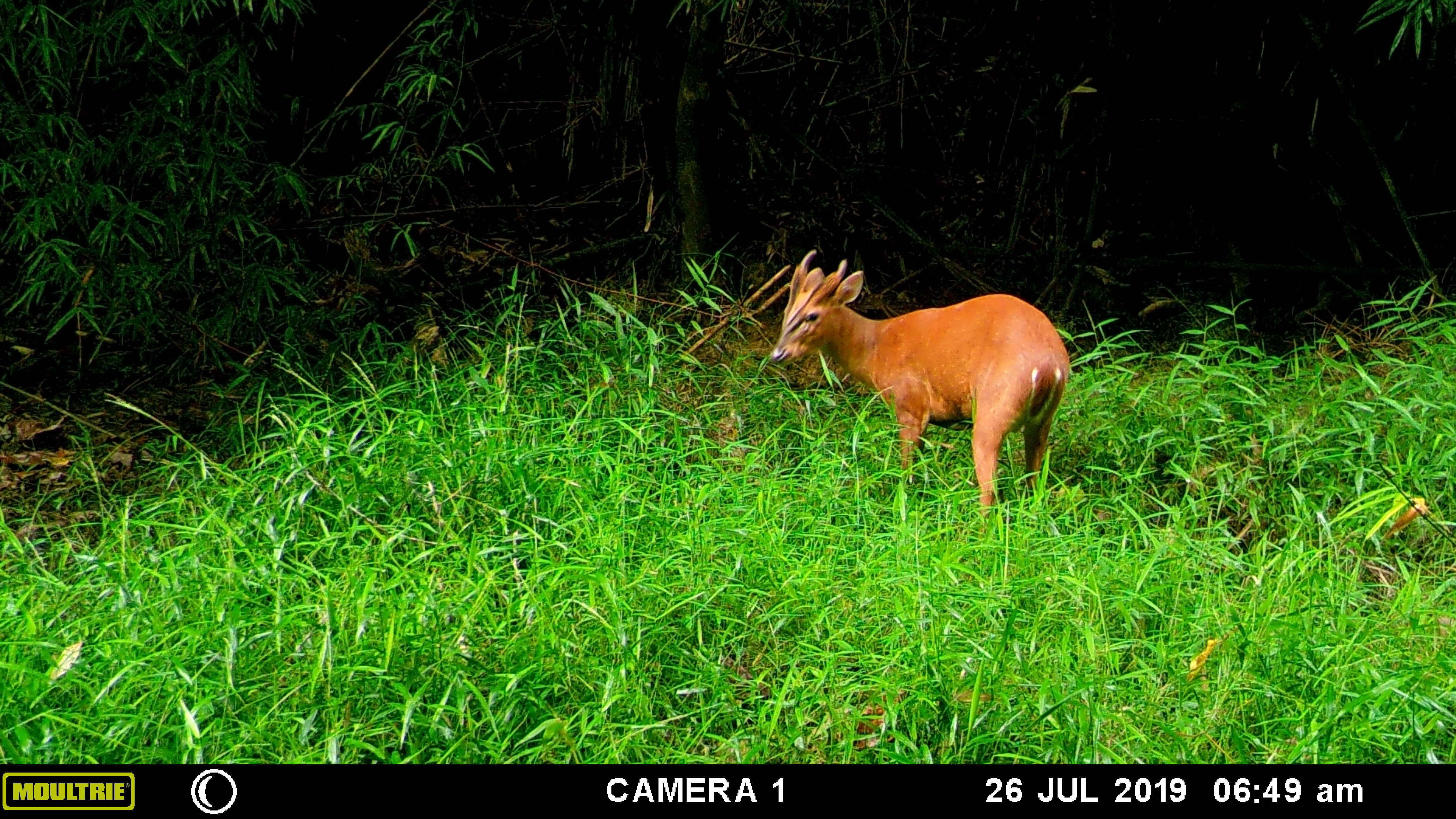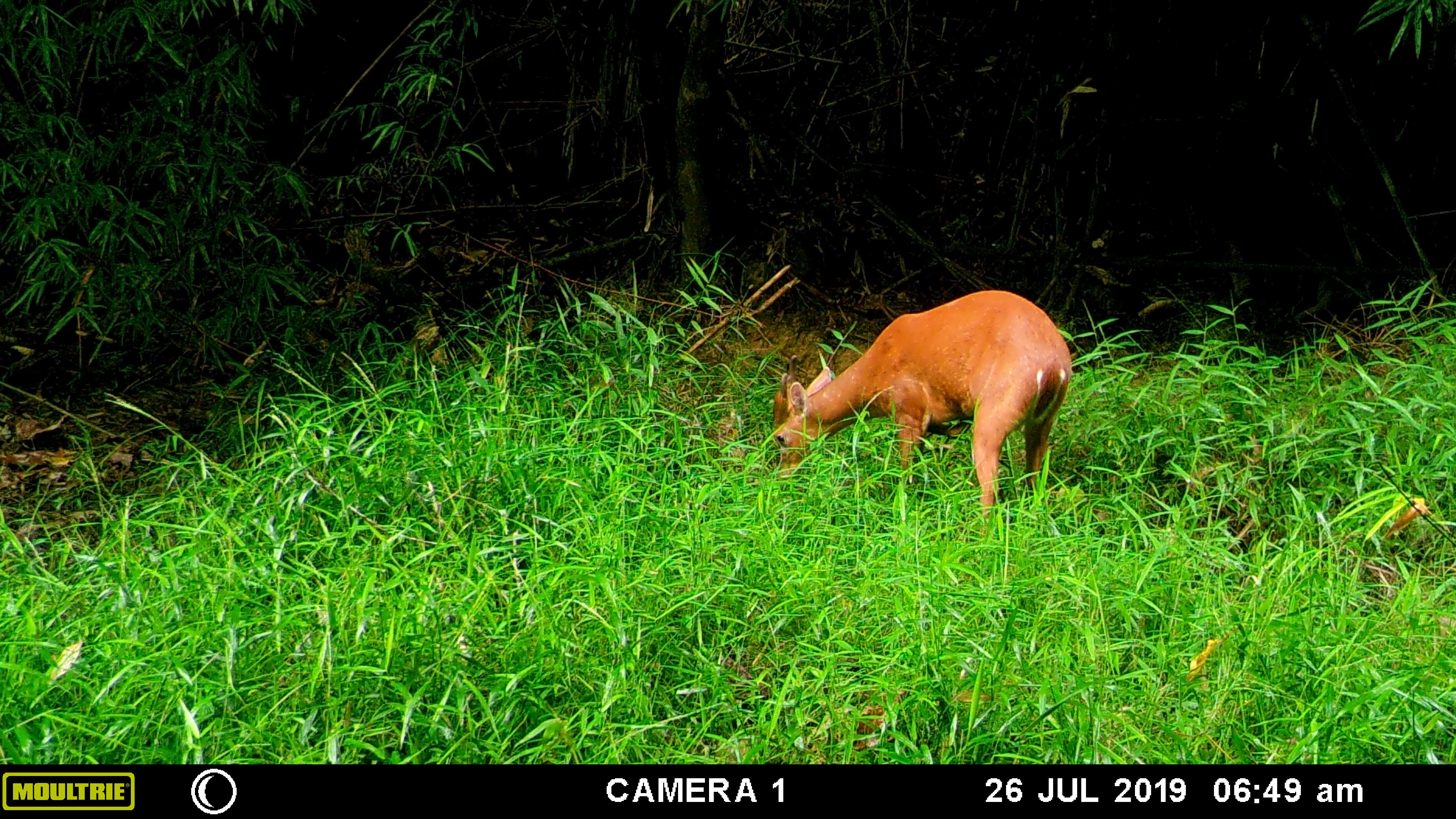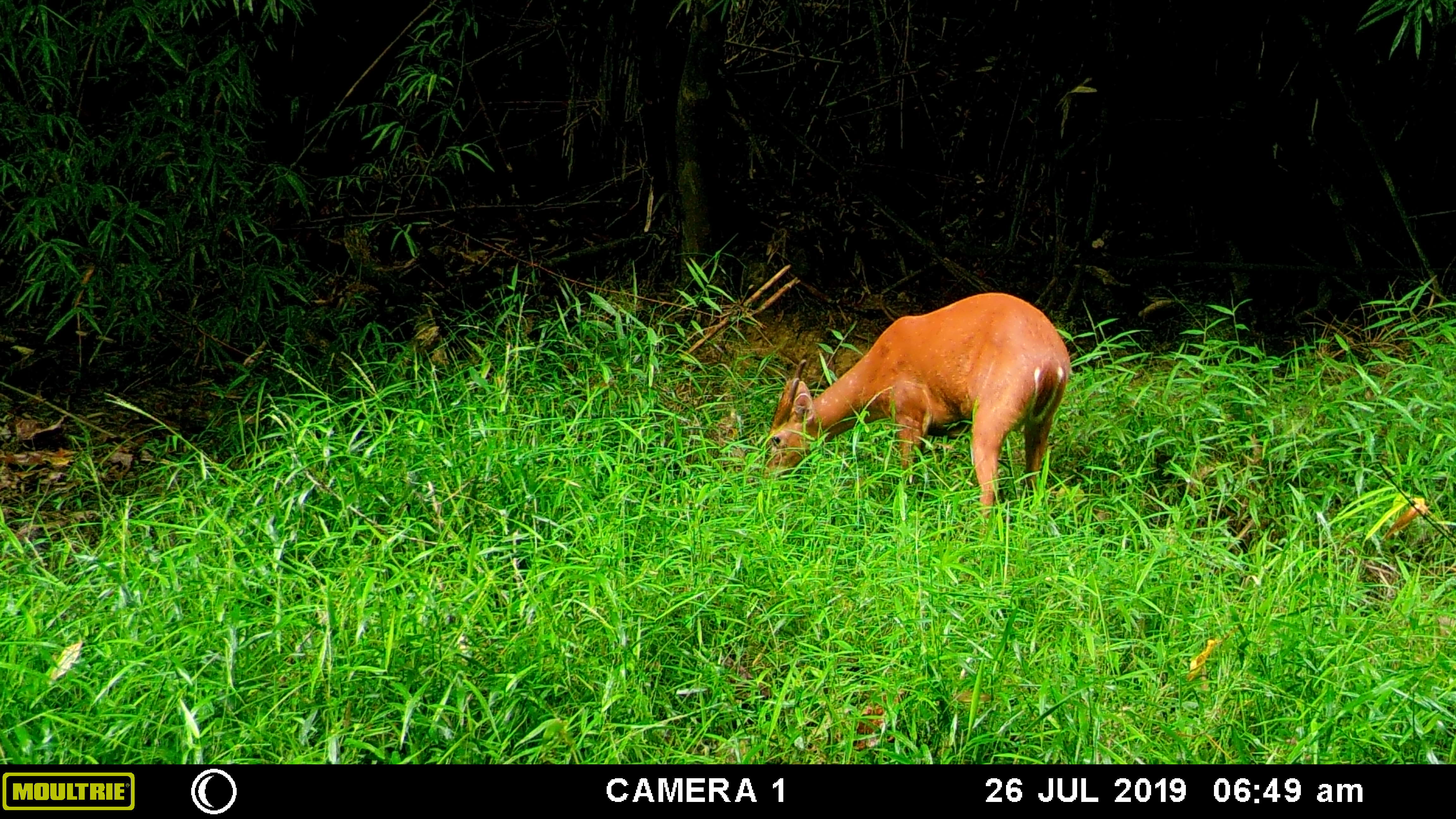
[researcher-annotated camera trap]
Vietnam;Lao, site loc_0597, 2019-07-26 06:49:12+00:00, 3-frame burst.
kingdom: Animalia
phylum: Chordata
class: Mammalia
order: Artiodactyla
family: Cervidae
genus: Muntiacus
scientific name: Muntiacus muntjak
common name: red muntjac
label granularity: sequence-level